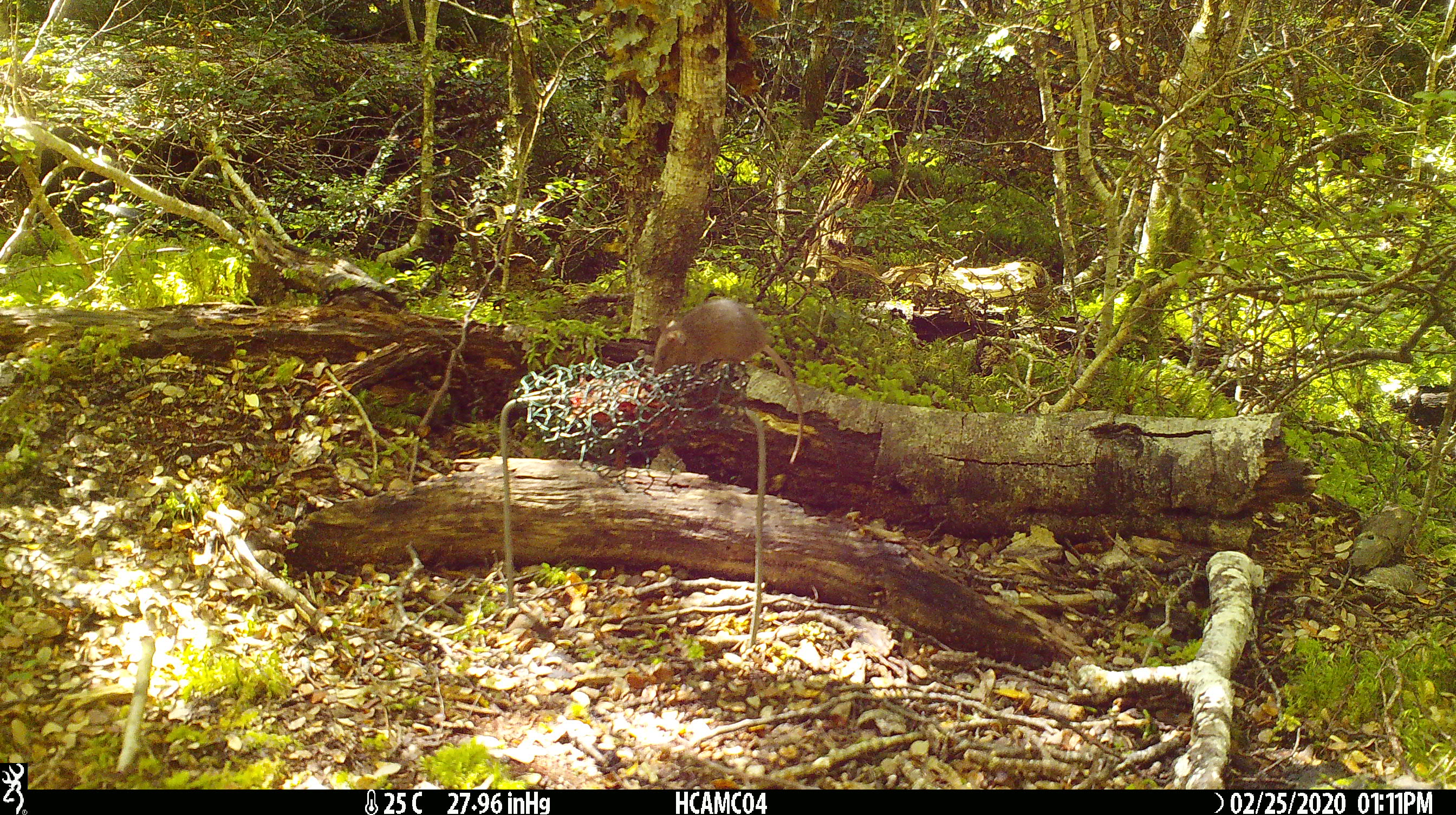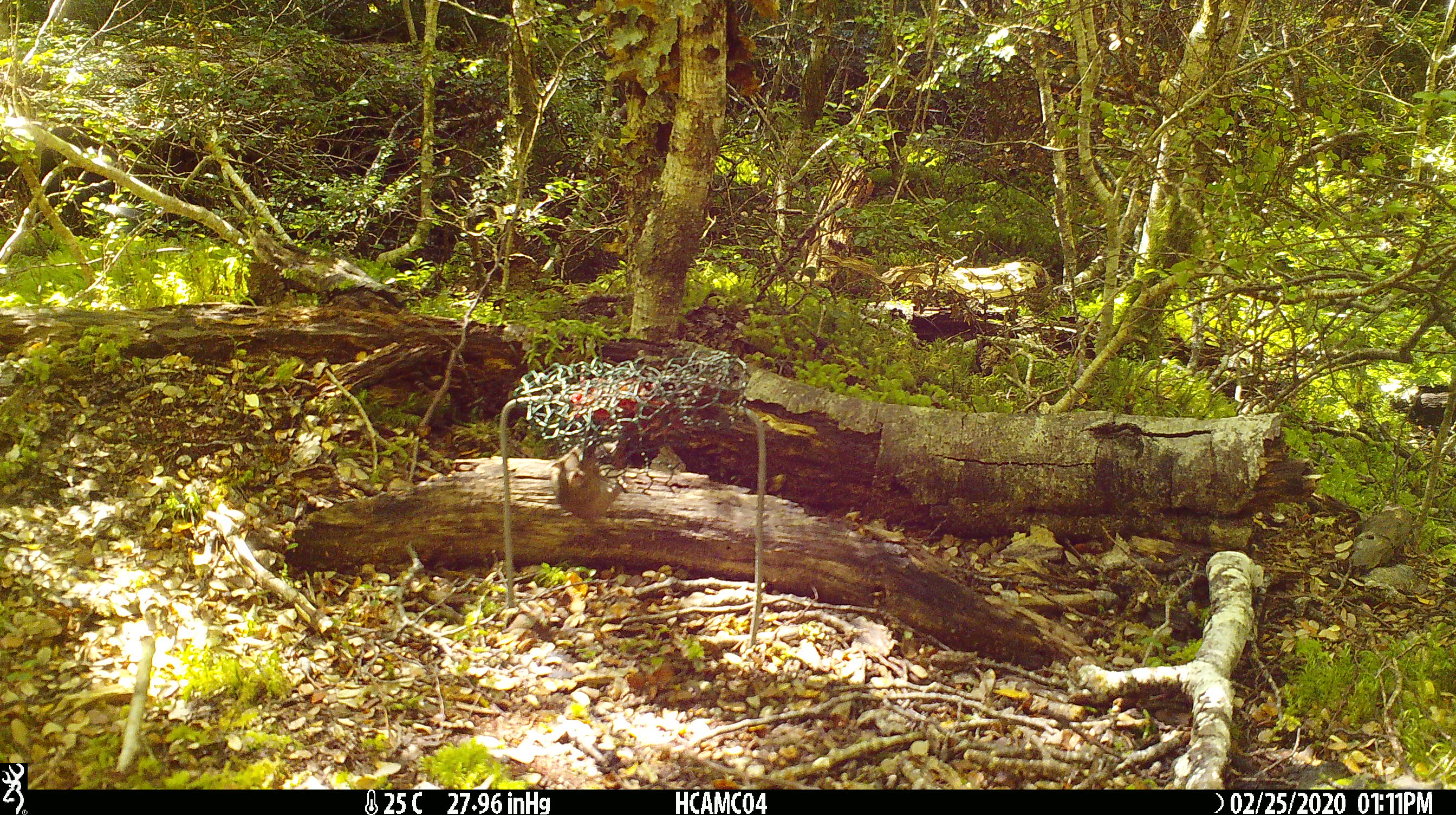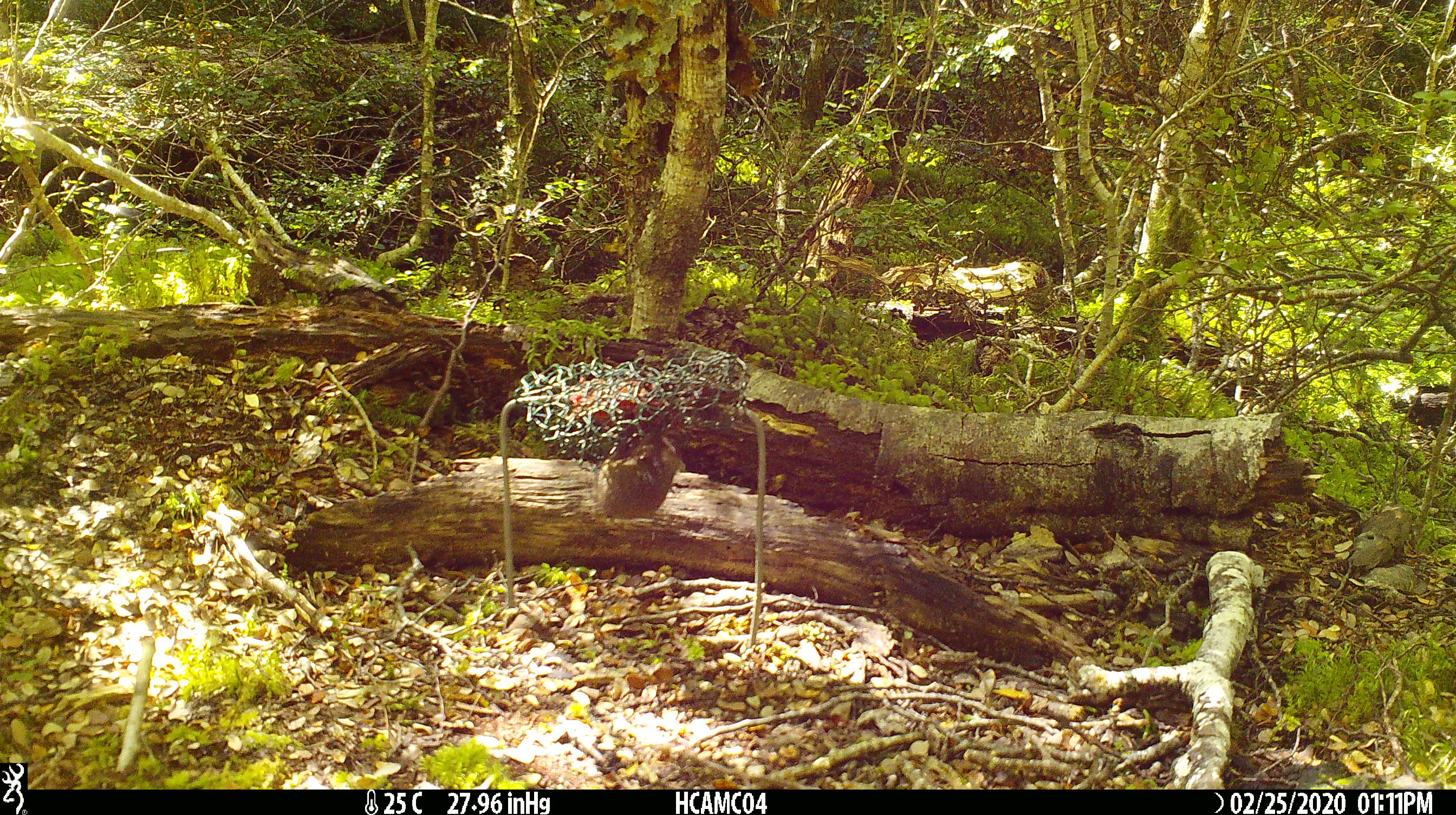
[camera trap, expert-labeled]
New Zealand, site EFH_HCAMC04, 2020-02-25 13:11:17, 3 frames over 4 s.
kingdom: Animalia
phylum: Chordata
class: Mammalia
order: Rodentia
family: Muridae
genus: Mus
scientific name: Mus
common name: mouse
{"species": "mouse (Mus)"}